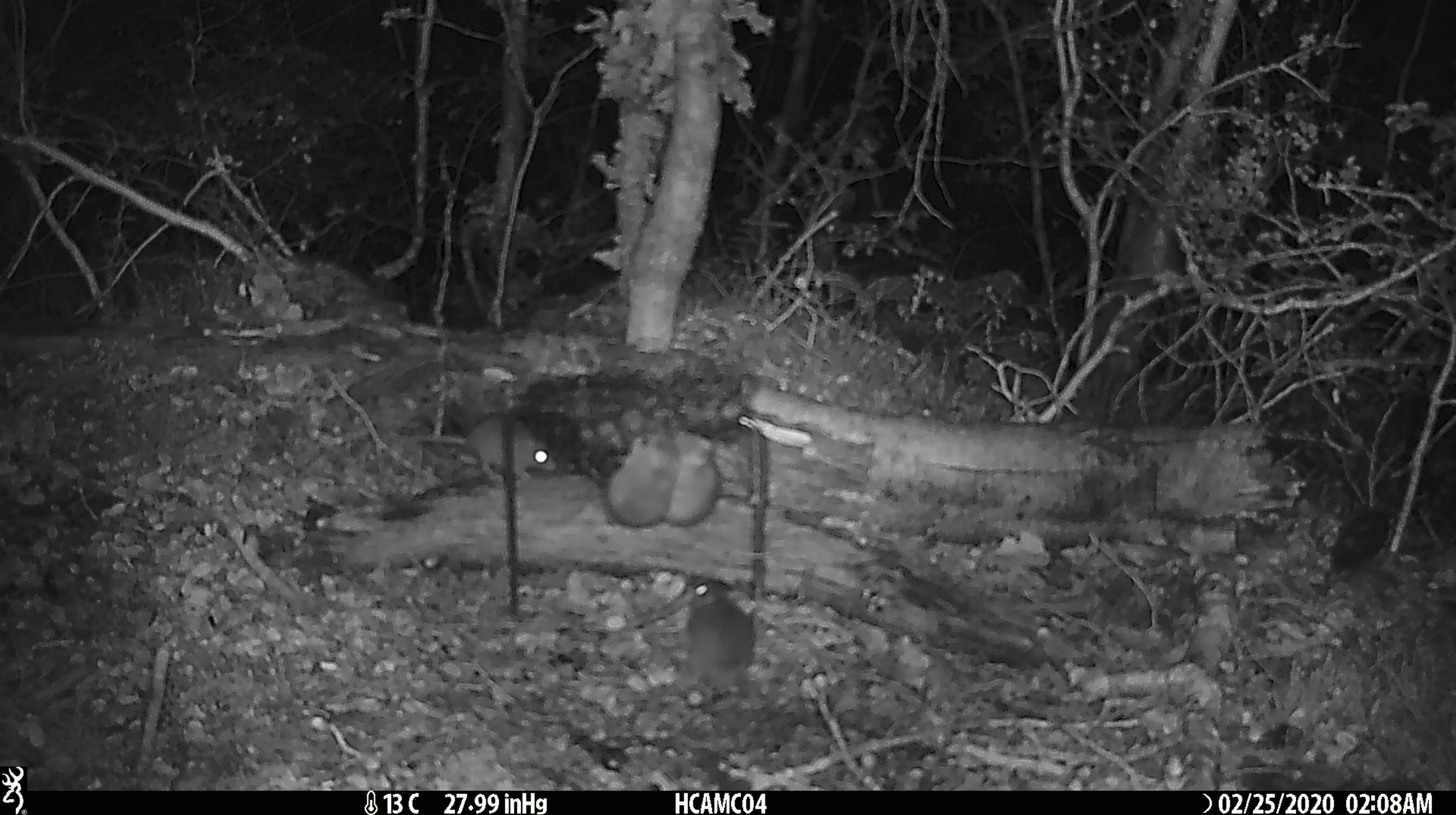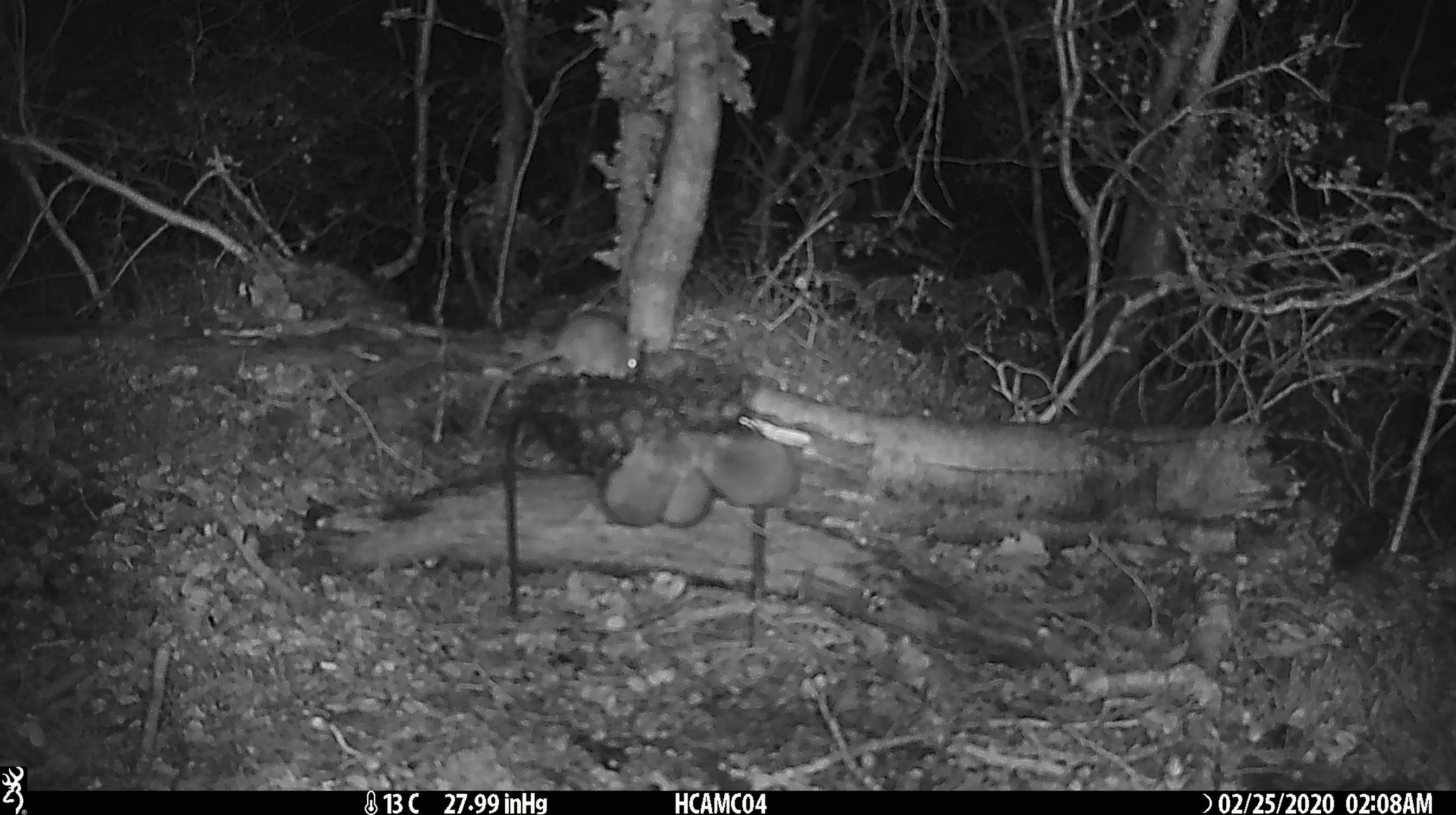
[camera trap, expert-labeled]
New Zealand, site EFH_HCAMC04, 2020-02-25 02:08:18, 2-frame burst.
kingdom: Animalia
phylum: Chordata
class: Mammalia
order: Rodentia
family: Muridae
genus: Mus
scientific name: Mus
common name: mouse